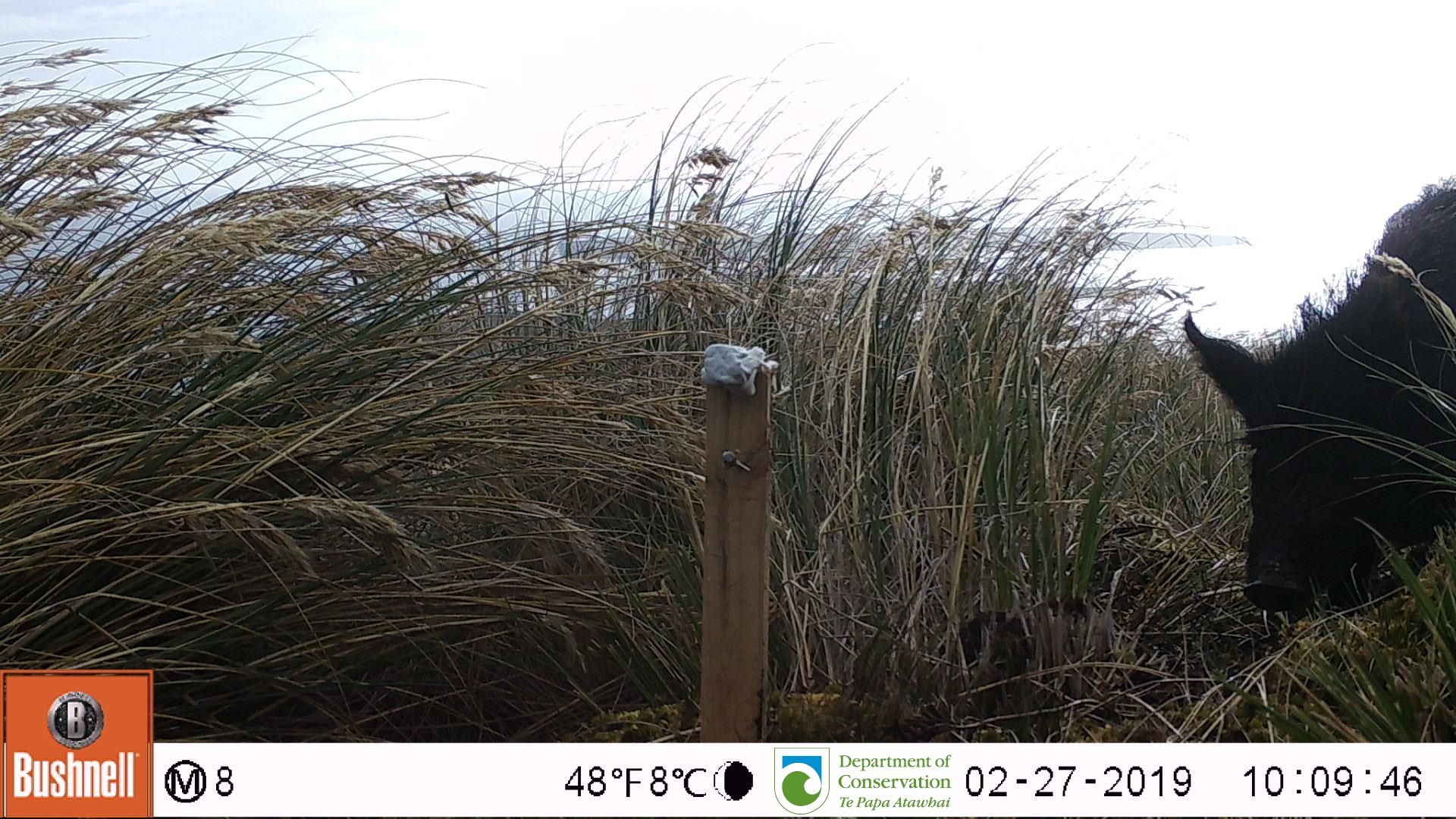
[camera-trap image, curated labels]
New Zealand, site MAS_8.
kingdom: Animalia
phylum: Chordata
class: Mammalia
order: Artiodactyla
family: Suidae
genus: Sus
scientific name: Sus scrofa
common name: pig